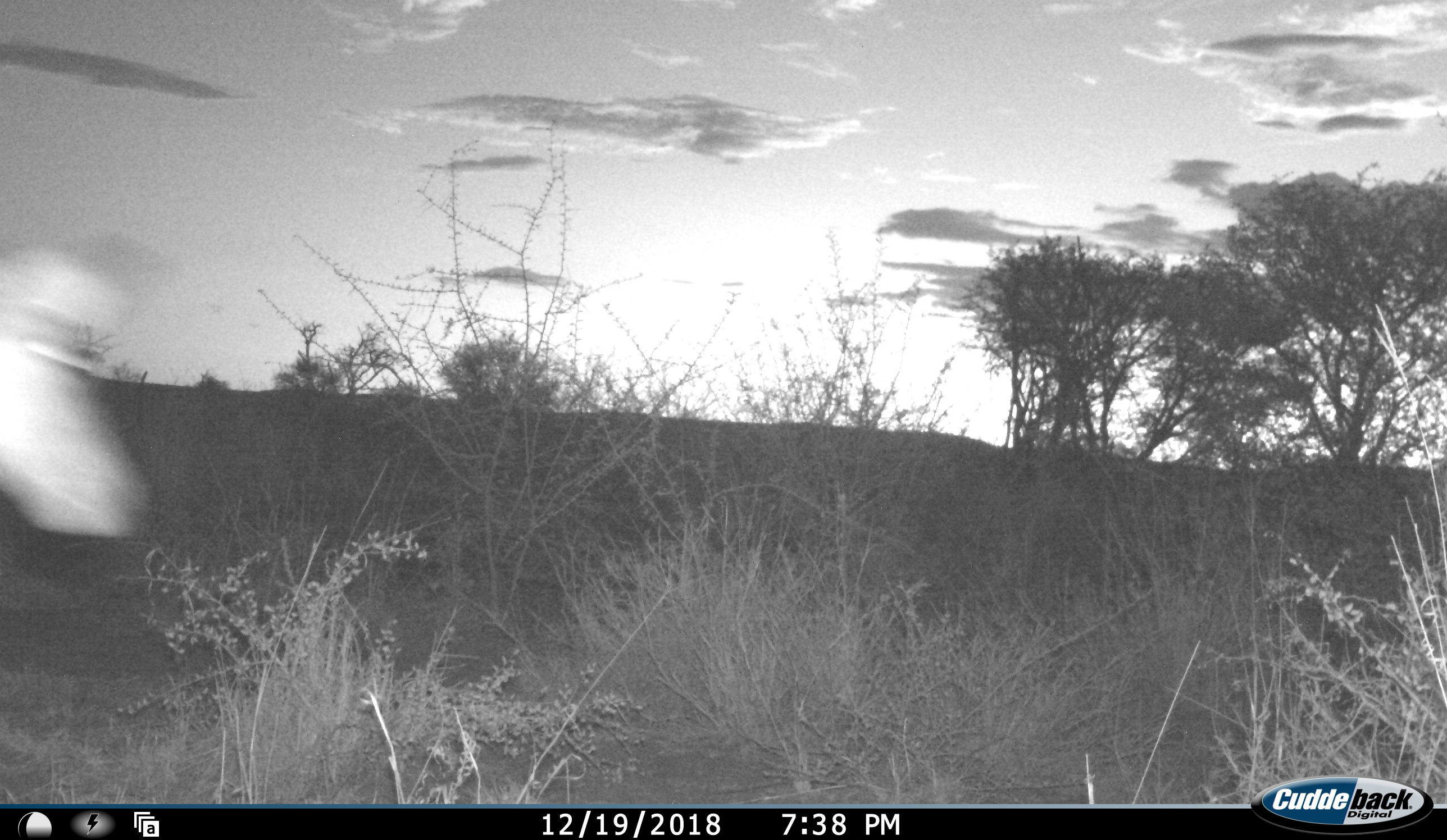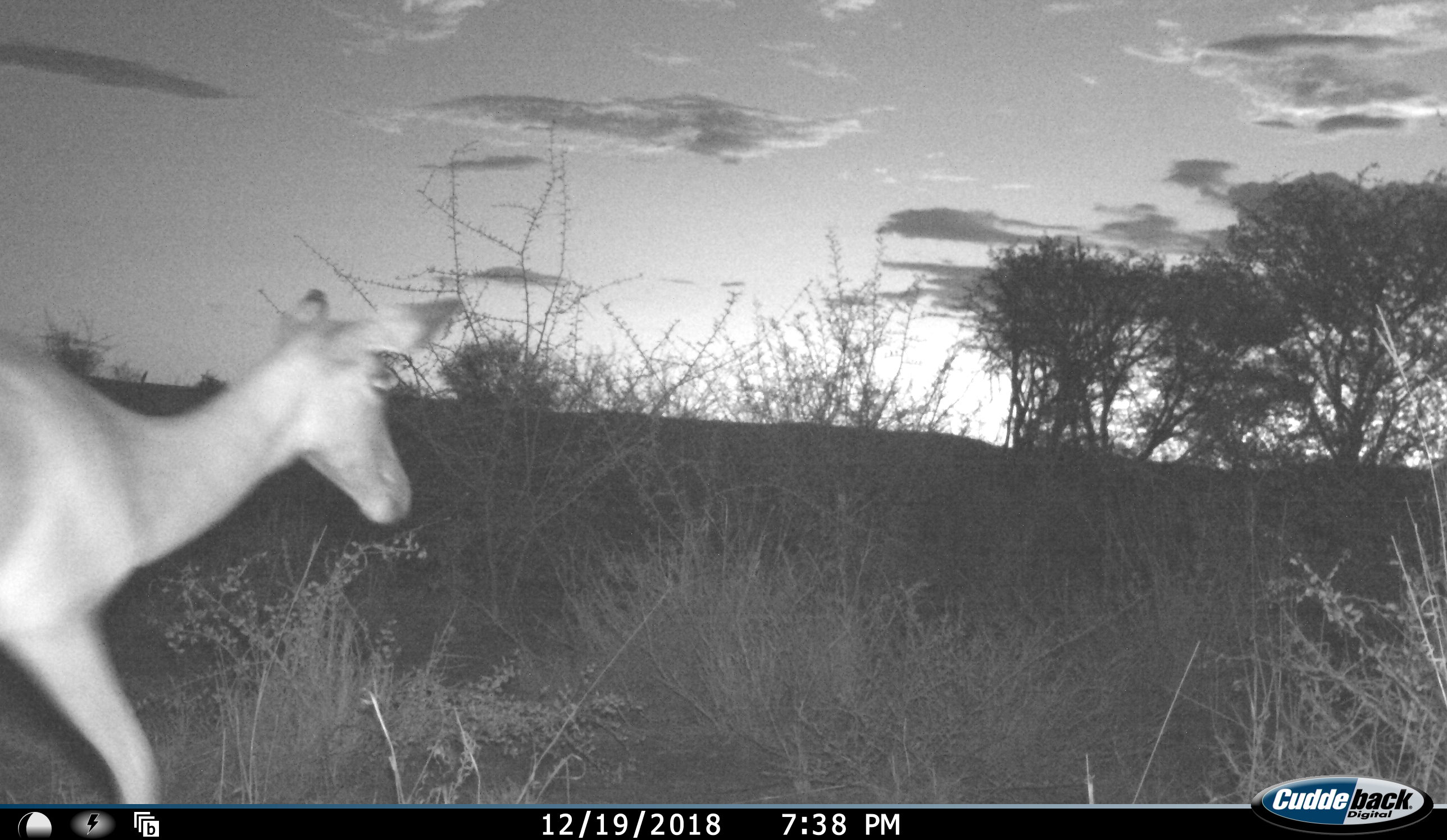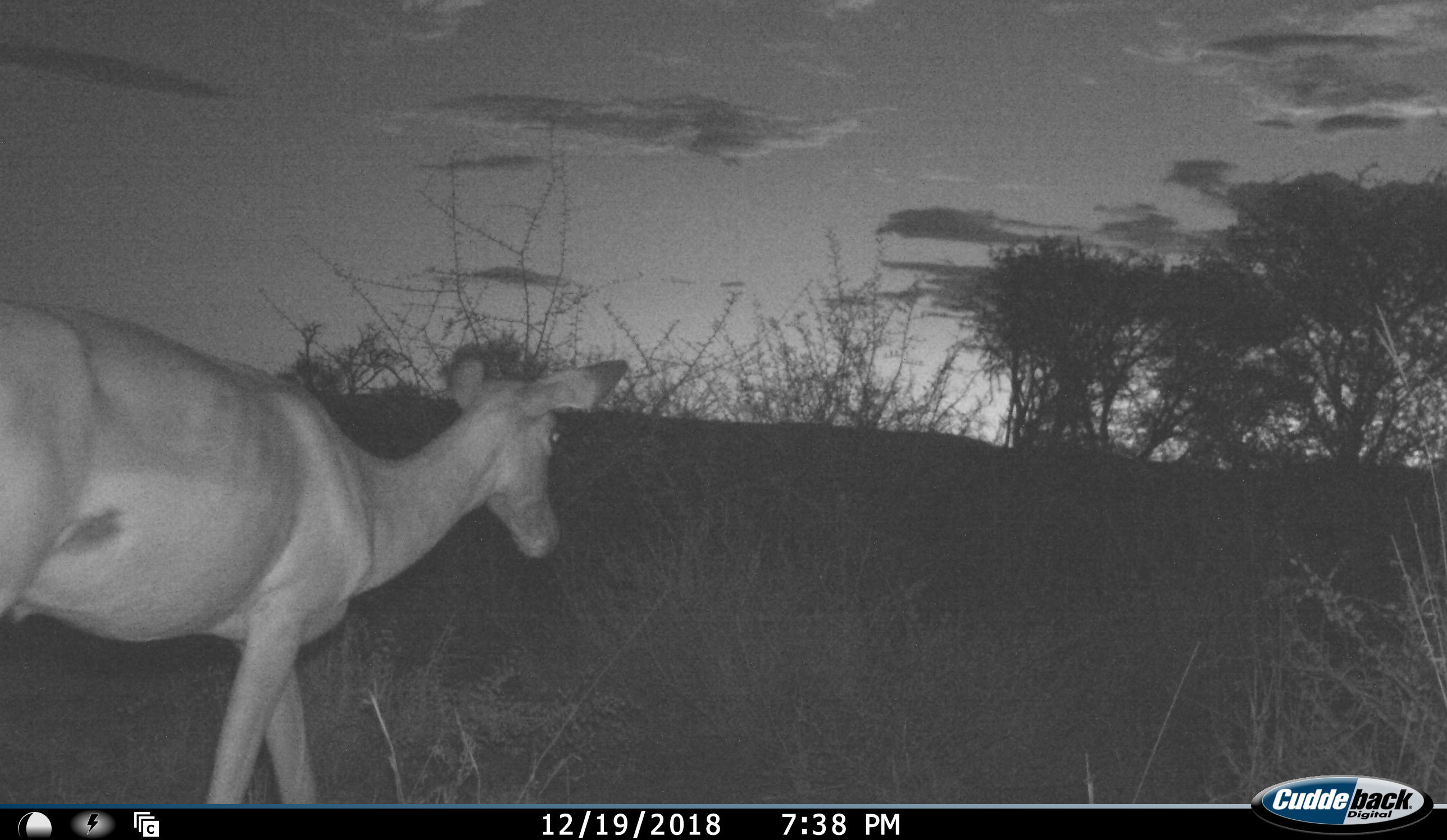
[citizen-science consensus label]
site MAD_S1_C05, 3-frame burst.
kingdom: Animalia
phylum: Chordata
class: Mammalia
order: Artiodactyla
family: Bovidae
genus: Aepyceros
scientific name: Aepyceros melampus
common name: impala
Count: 1.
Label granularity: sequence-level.